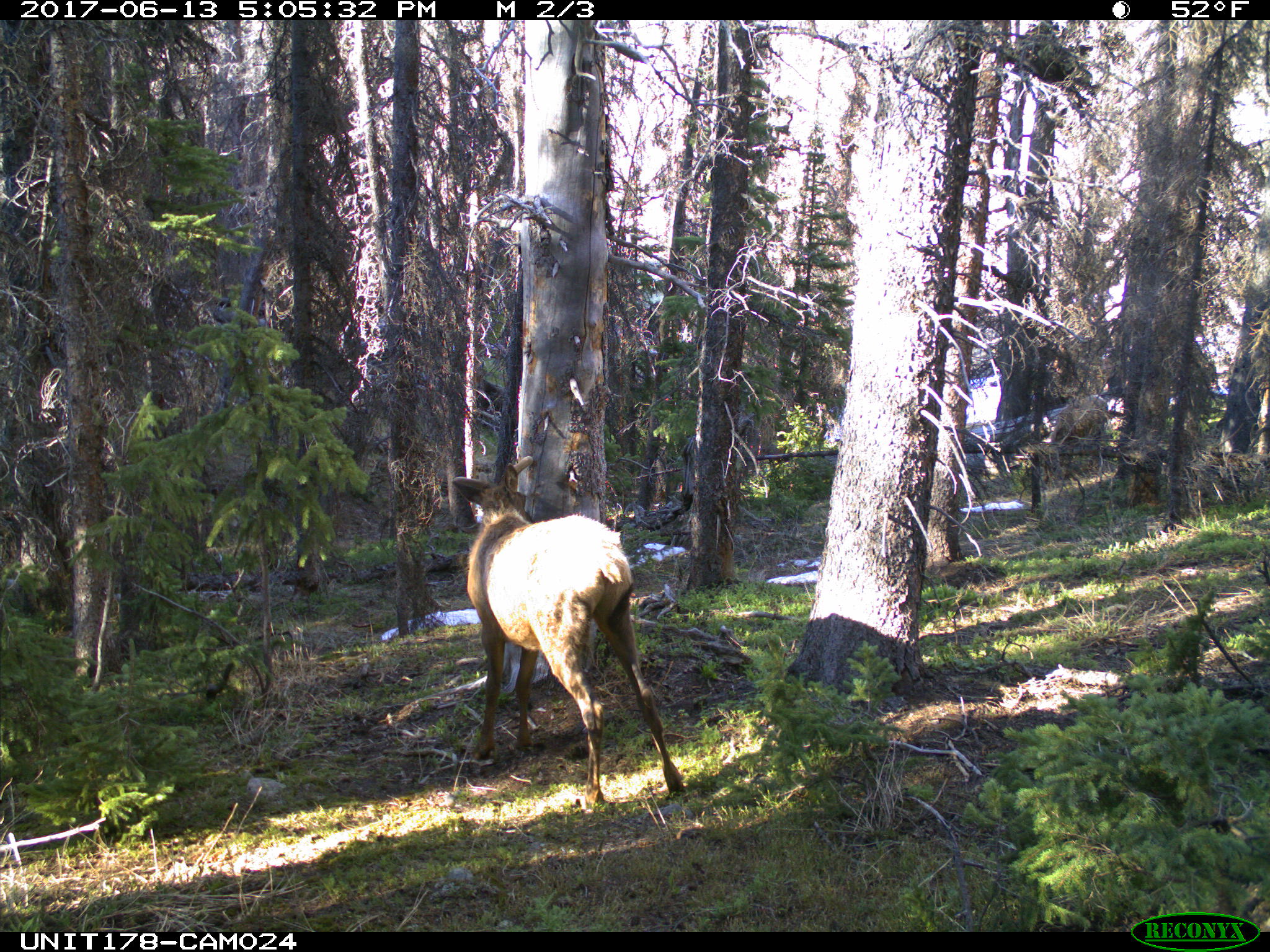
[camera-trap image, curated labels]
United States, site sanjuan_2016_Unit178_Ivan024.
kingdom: Animalia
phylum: Chordata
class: Mammalia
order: Artiodactyla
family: Cervidae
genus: Cervus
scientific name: Cervus elaphus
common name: red deer